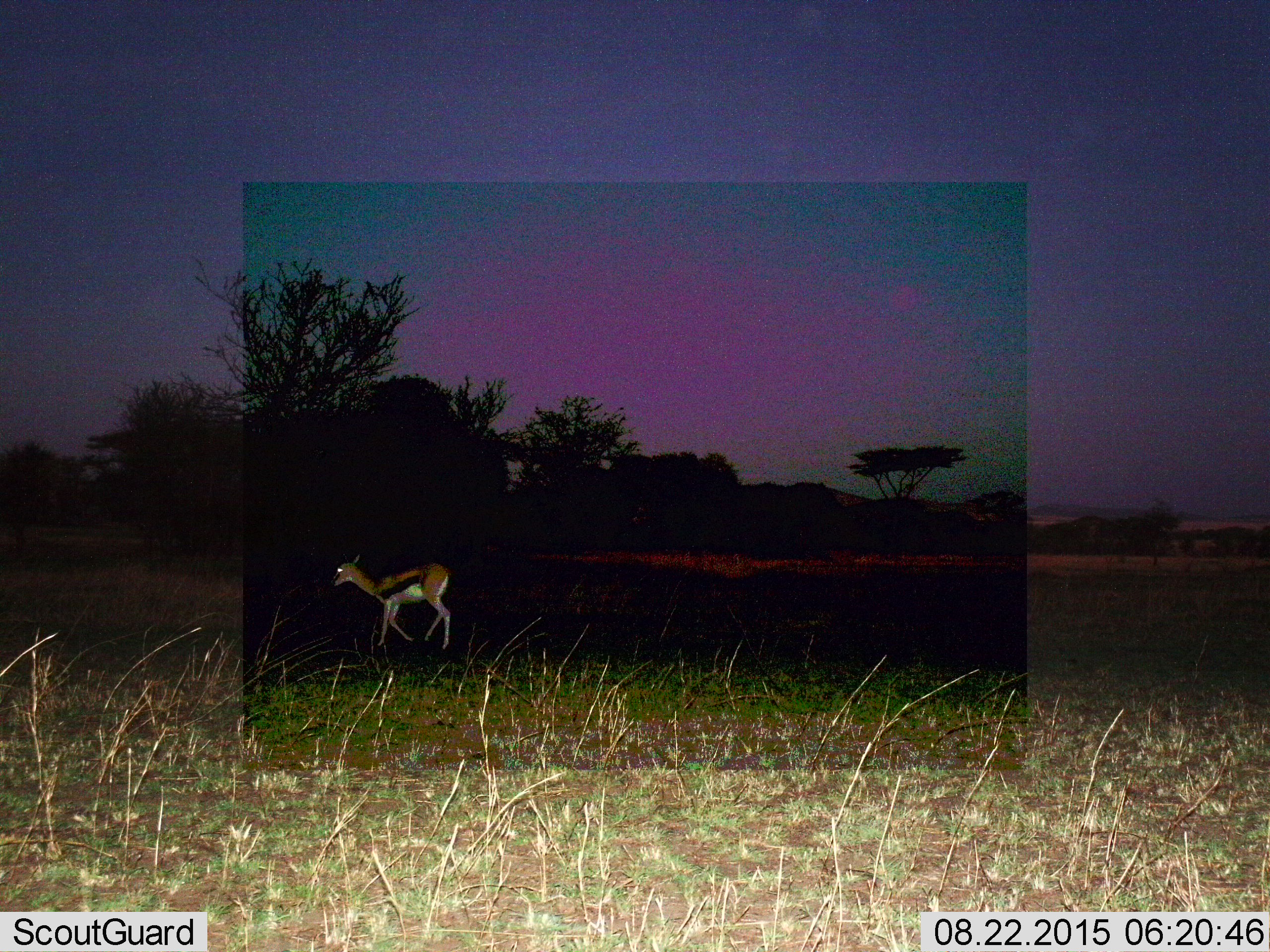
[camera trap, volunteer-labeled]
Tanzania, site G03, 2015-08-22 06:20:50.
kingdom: Animalia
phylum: Chordata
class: Mammalia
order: Artiodactyla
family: Bovidae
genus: Eudorcas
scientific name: Eudorcas thomsonii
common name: thomson's gazelle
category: gazellethomsons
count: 1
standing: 11%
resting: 0%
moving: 89%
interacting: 0%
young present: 11%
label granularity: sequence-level